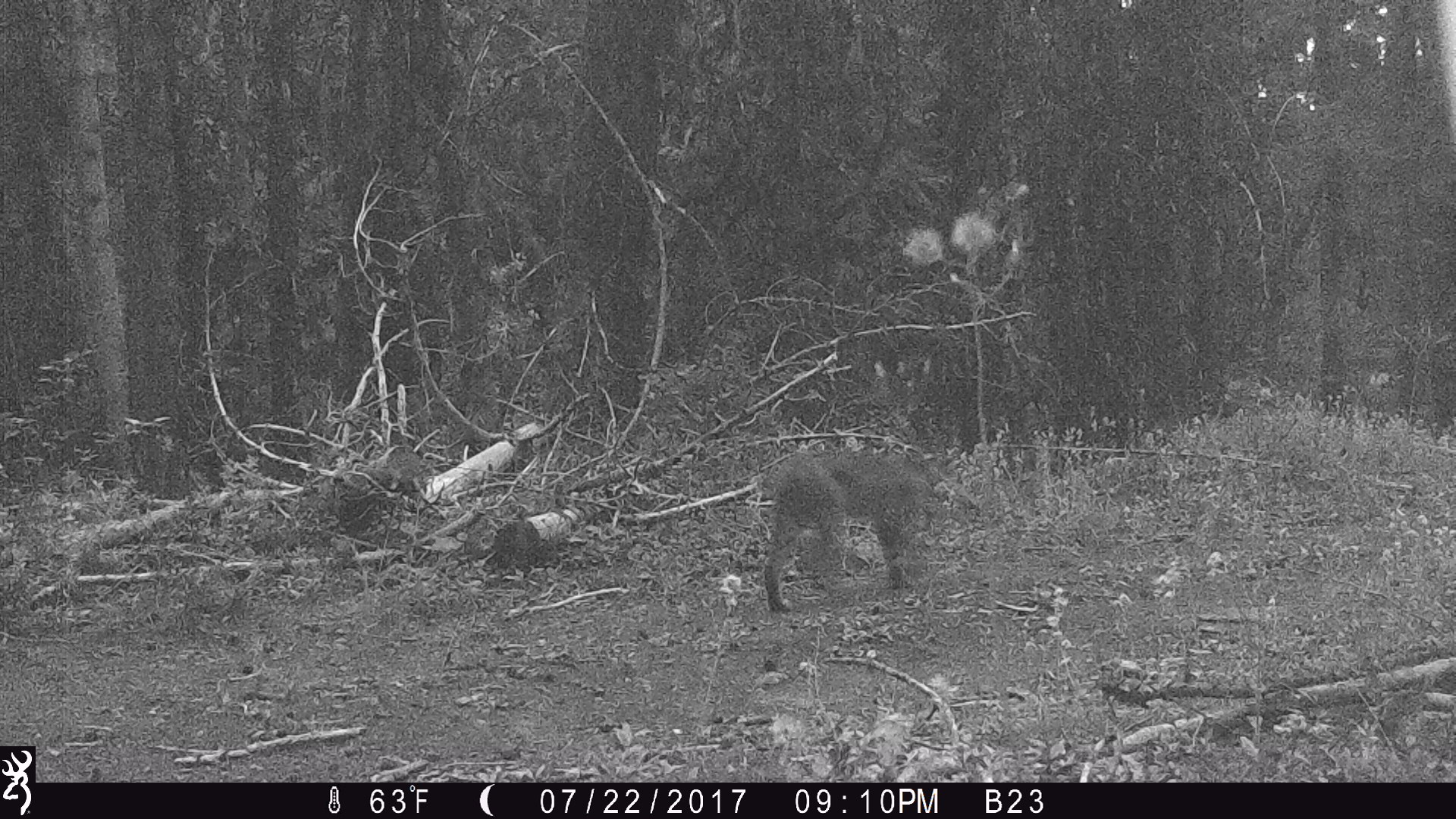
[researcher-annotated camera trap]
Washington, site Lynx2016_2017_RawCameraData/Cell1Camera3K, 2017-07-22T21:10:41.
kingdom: Animalia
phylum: Chordata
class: Mammalia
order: Carnivora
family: Felidae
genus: Lynx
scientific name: Lynx rufus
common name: bobcat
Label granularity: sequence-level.